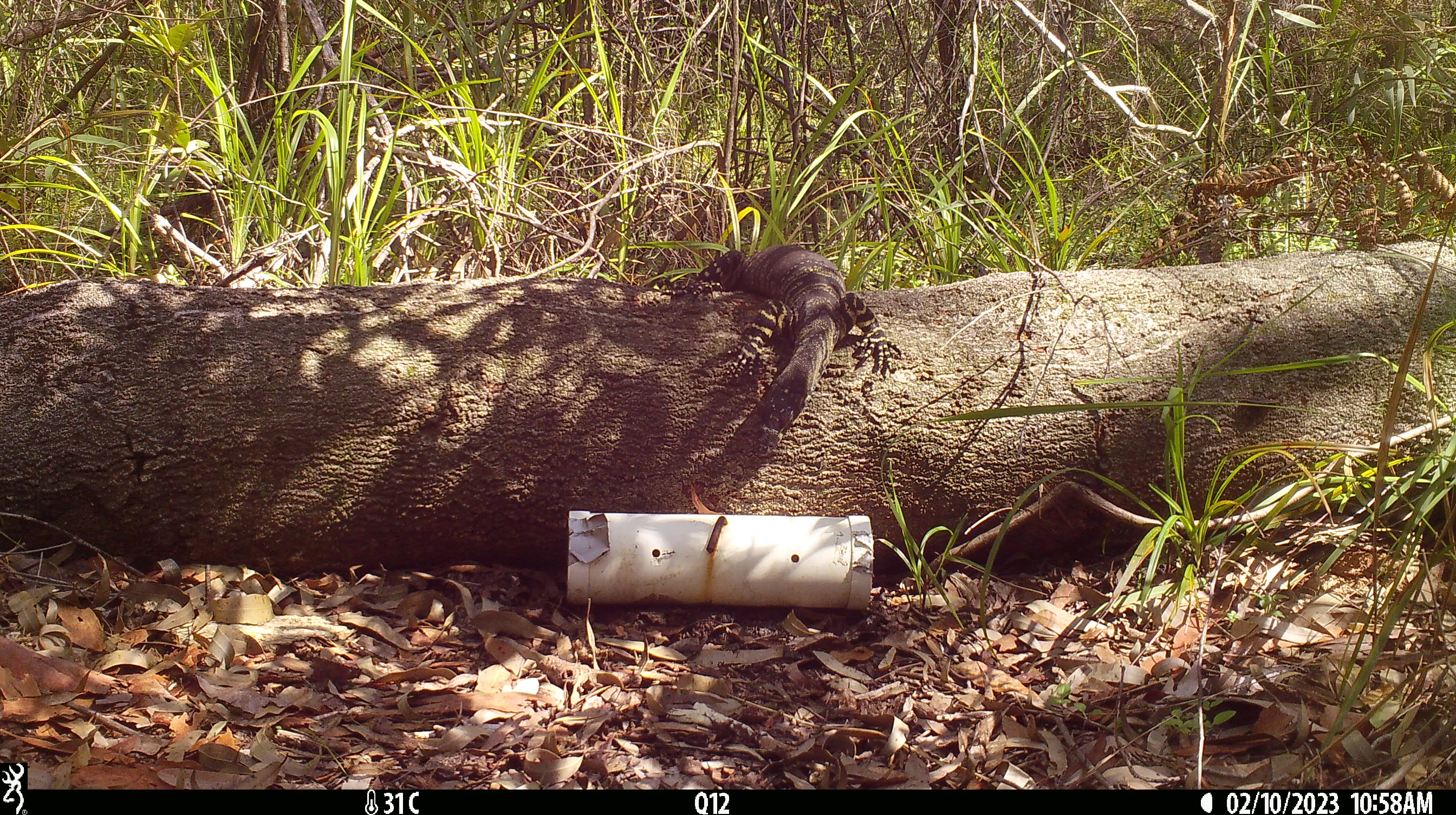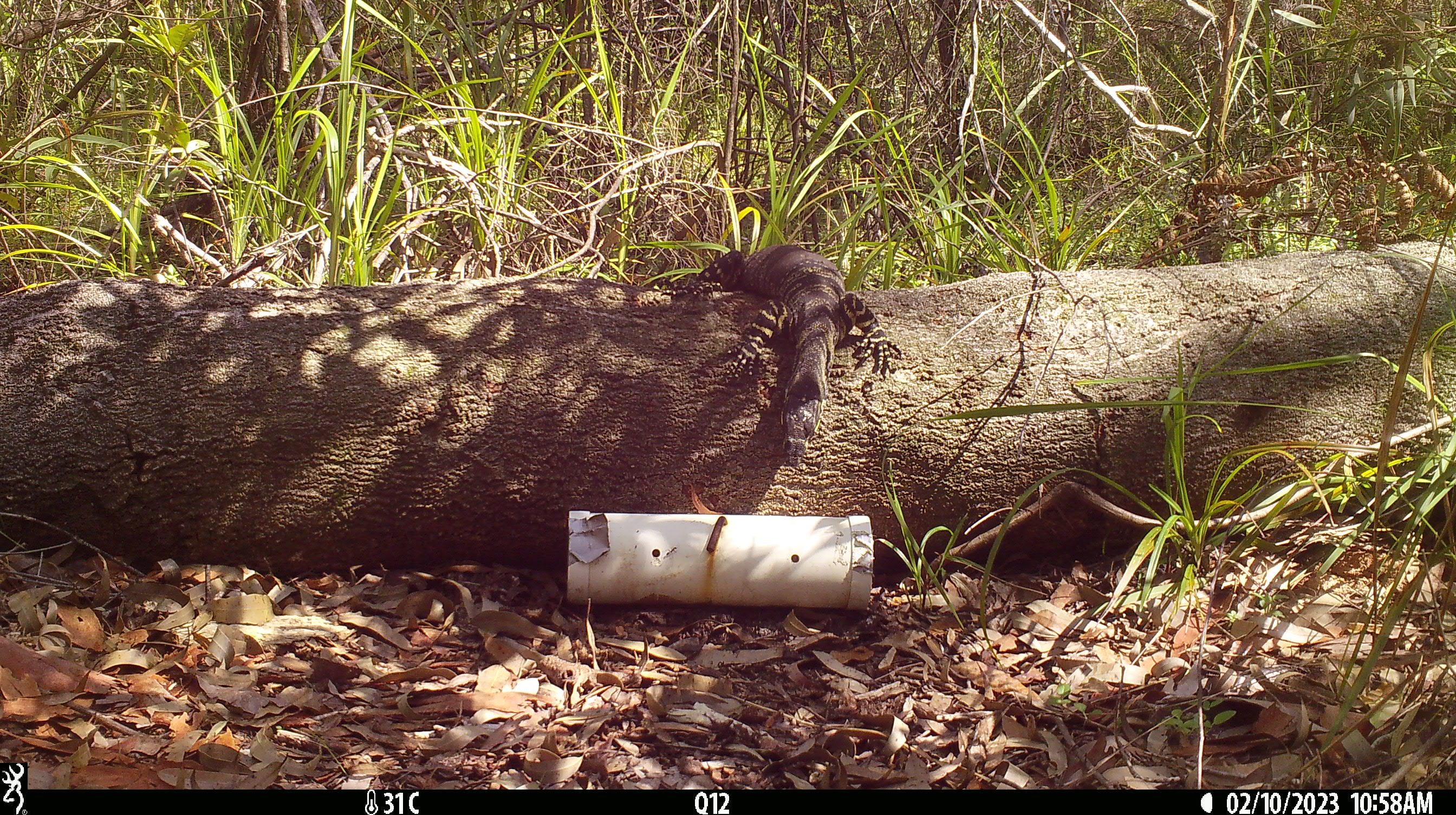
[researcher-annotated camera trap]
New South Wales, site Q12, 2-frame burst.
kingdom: Animalia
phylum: Chordata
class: Reptilia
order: Squamata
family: Varanidae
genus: Varanus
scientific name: Varanus varius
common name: lace monitor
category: goanna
Goanna (lace monitor) (Varanus varius).